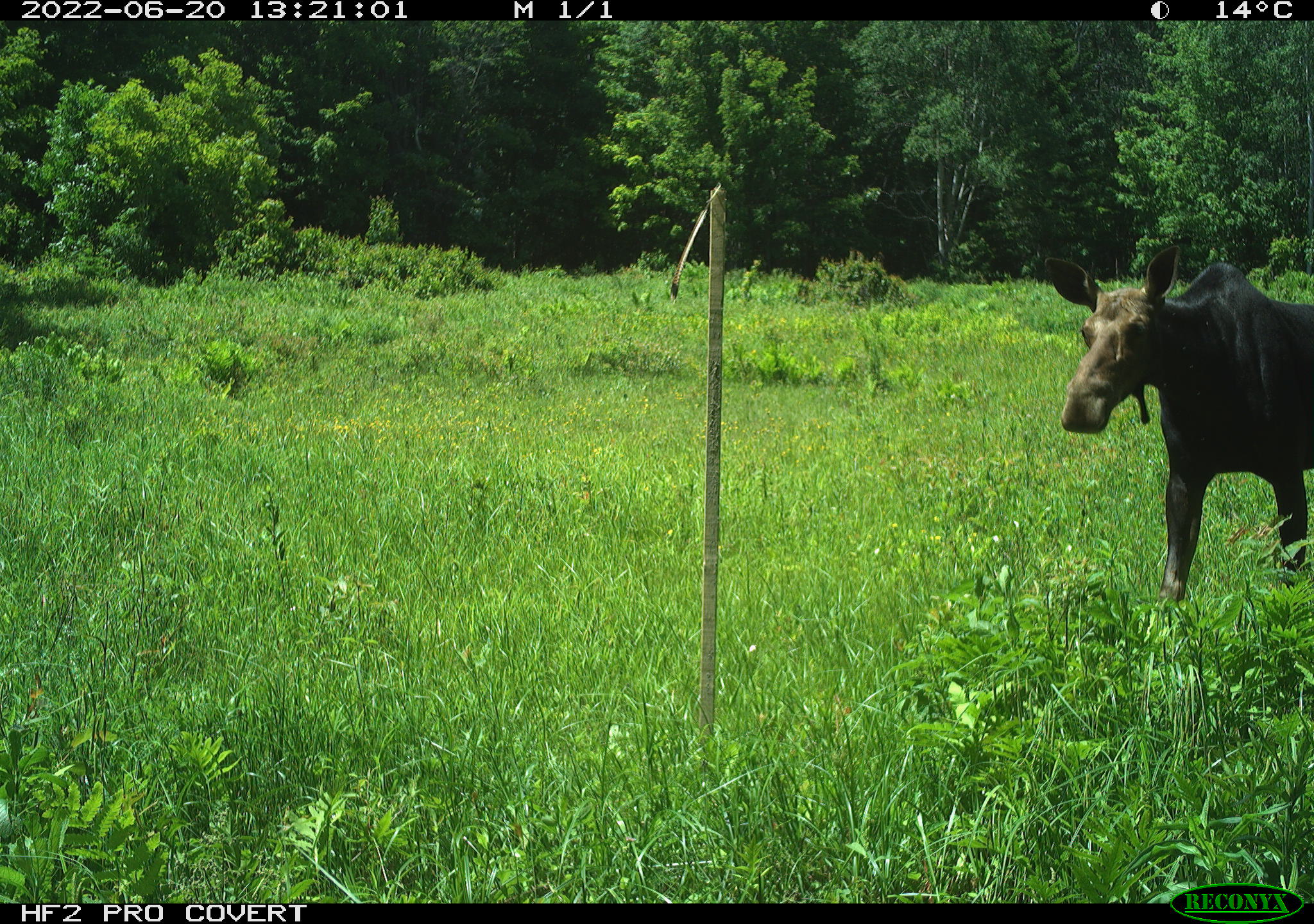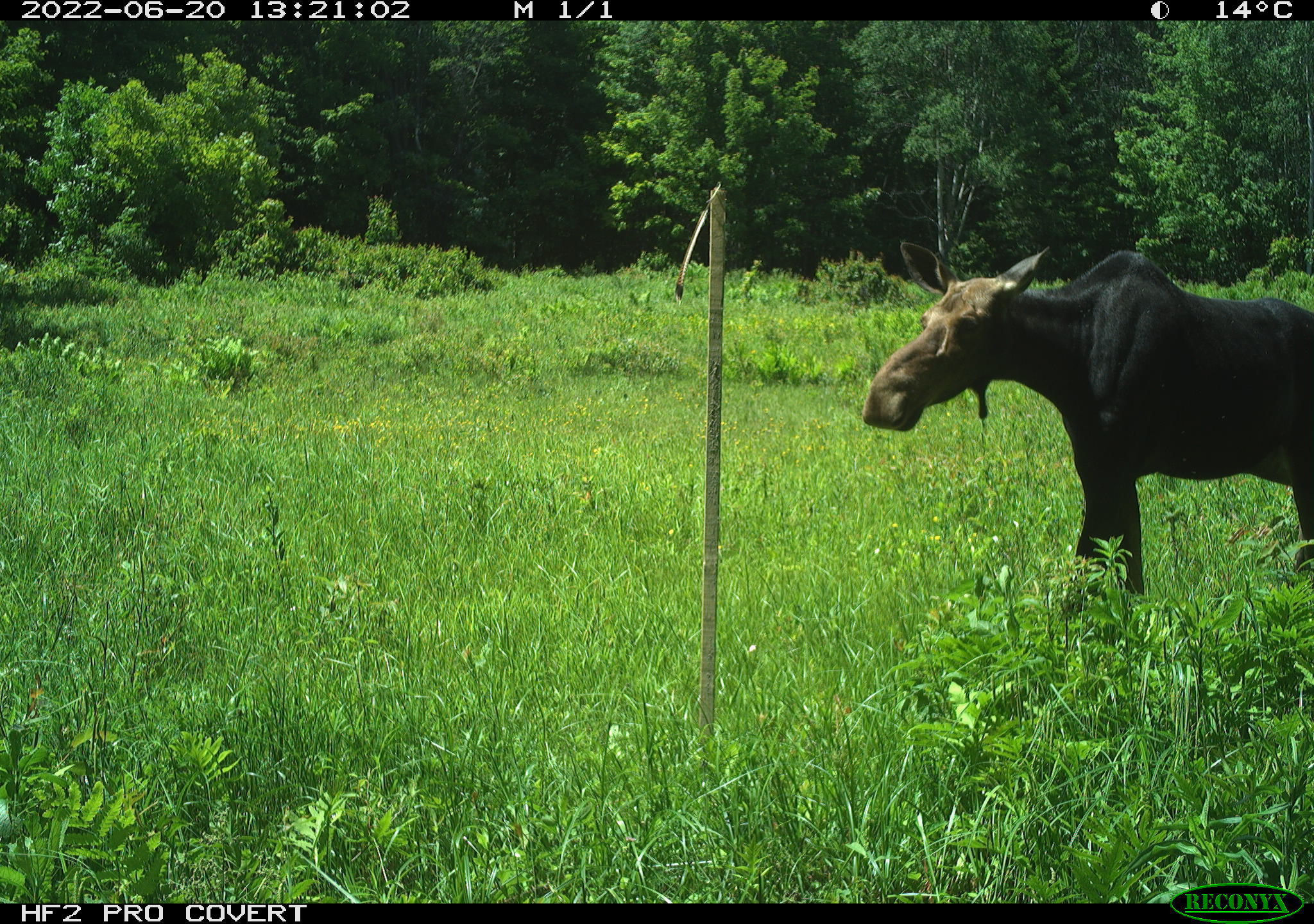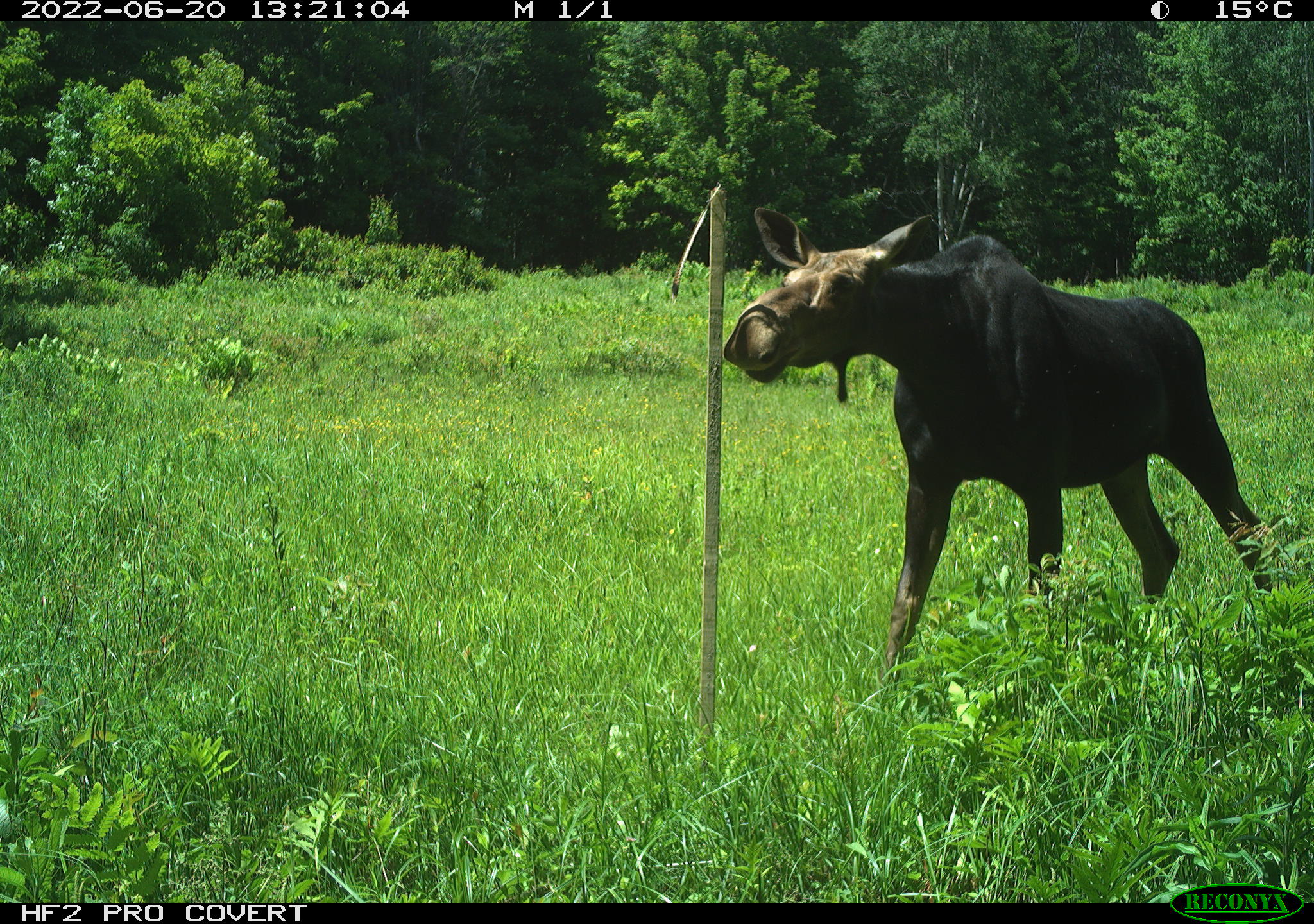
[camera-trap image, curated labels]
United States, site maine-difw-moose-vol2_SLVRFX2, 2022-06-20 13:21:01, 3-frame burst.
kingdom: Animalia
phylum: Chordata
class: Mammalia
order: Artiodactyla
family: Cervidae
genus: Alces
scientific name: Alces alces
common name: moose